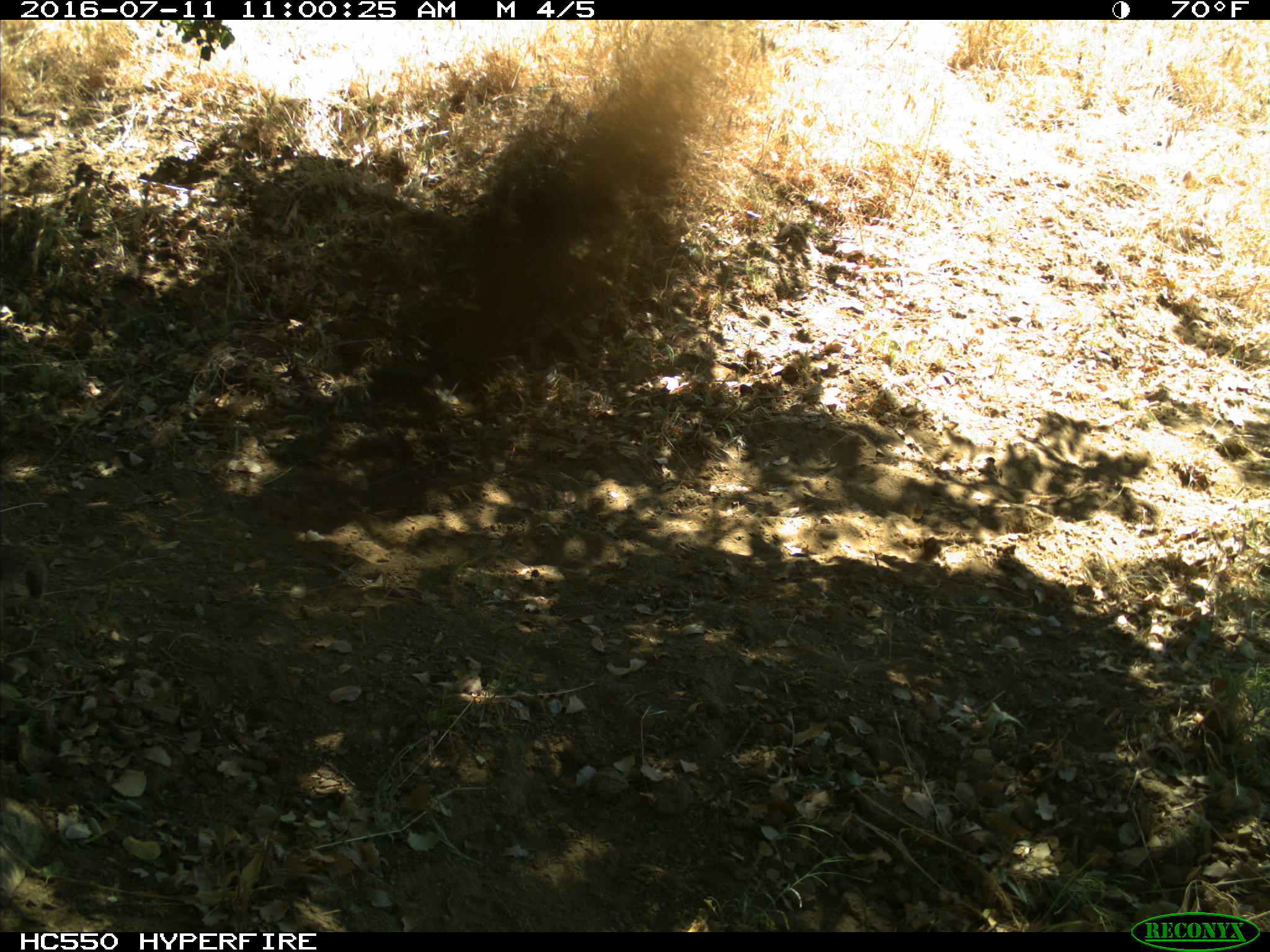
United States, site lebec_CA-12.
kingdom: Animalia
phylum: Chordata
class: Mammalia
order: Rodentia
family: Sciuridae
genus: Otospermophilus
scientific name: Otospermophilus beecheyi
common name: california ground squirrel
Otospermophilus beecheyi (california ground squirrel).